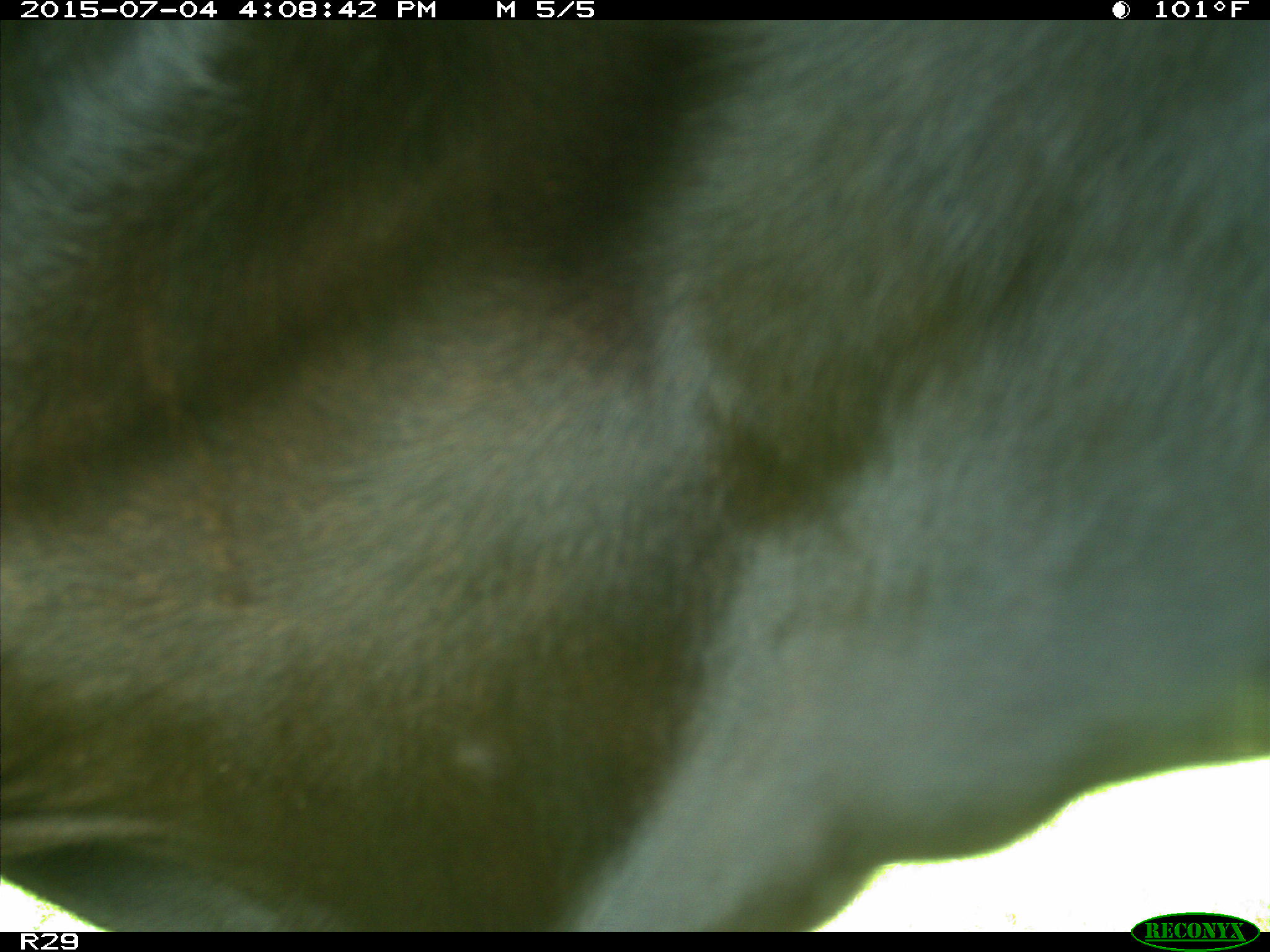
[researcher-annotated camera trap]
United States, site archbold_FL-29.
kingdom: Animalia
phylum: Chordata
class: Mammalia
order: Artiodactyla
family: Bovidae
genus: Bos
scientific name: Bos taurus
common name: domestic cow